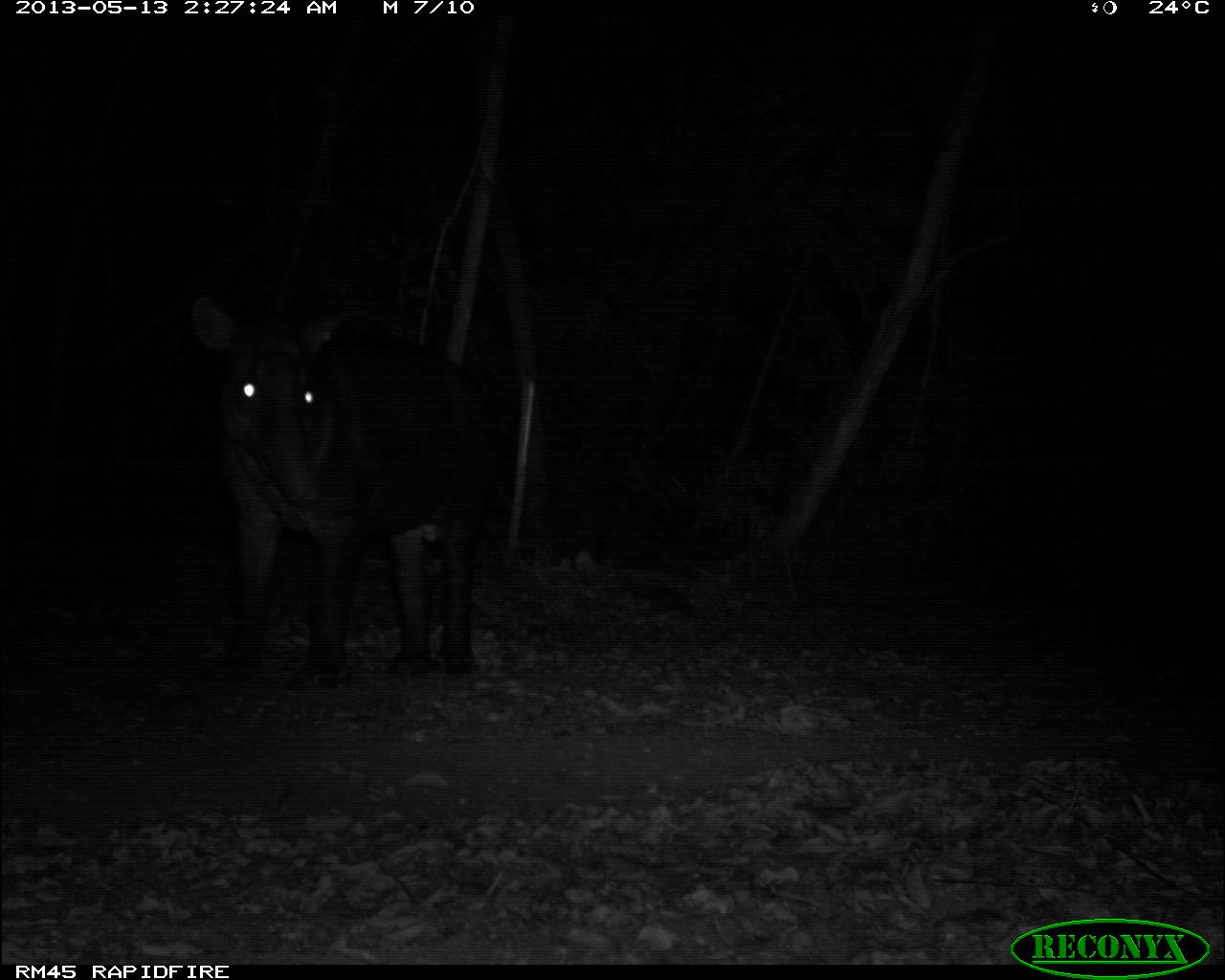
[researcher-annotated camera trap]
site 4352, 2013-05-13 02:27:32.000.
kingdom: Animalia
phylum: Chordata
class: Mammalia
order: Perissodactyla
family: Tapiridae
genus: Tapirus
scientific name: Tapirus bairdii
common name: baird's tapir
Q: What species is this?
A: Tapirus bairdii (baird's tapir).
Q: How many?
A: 1.